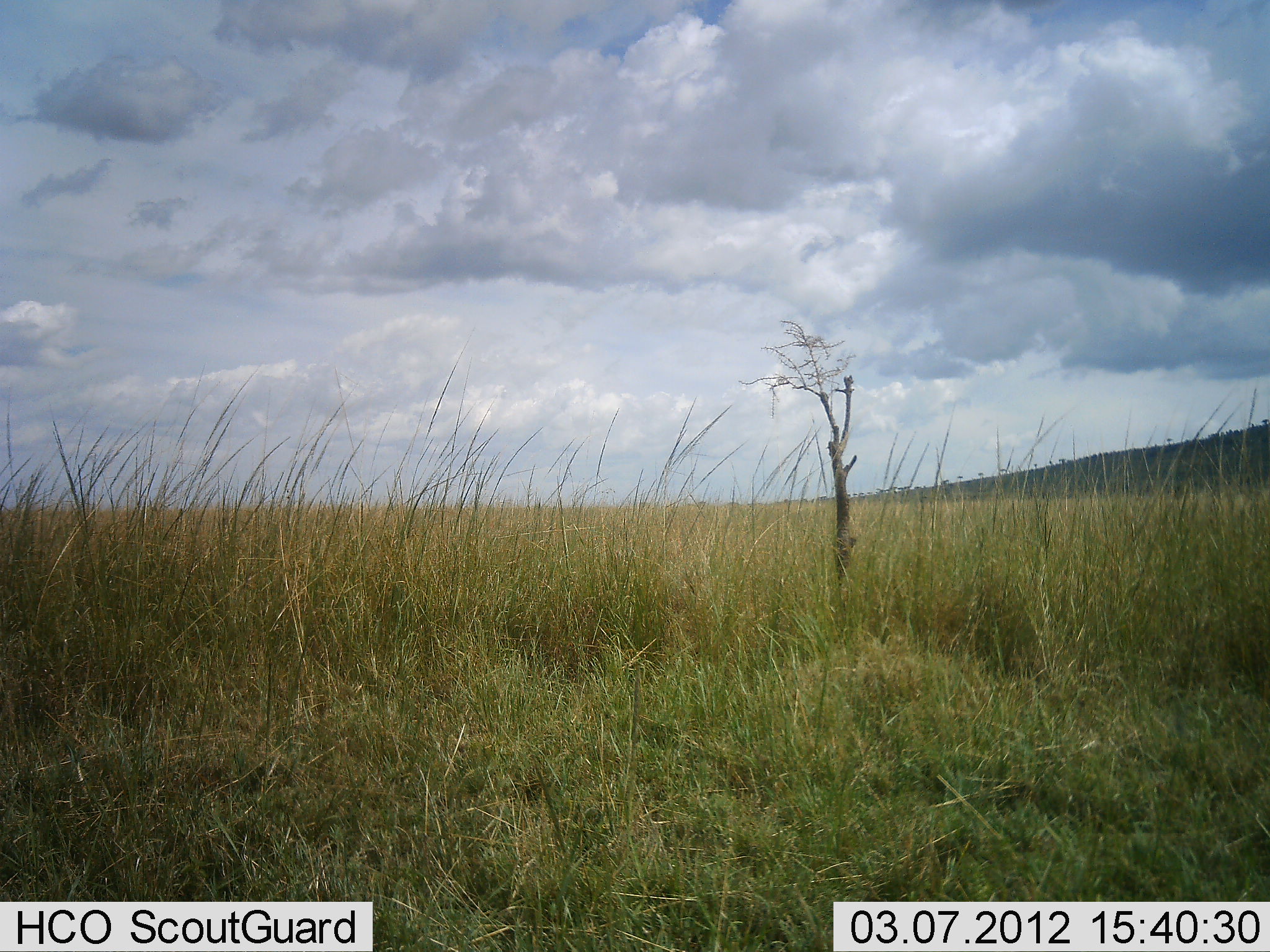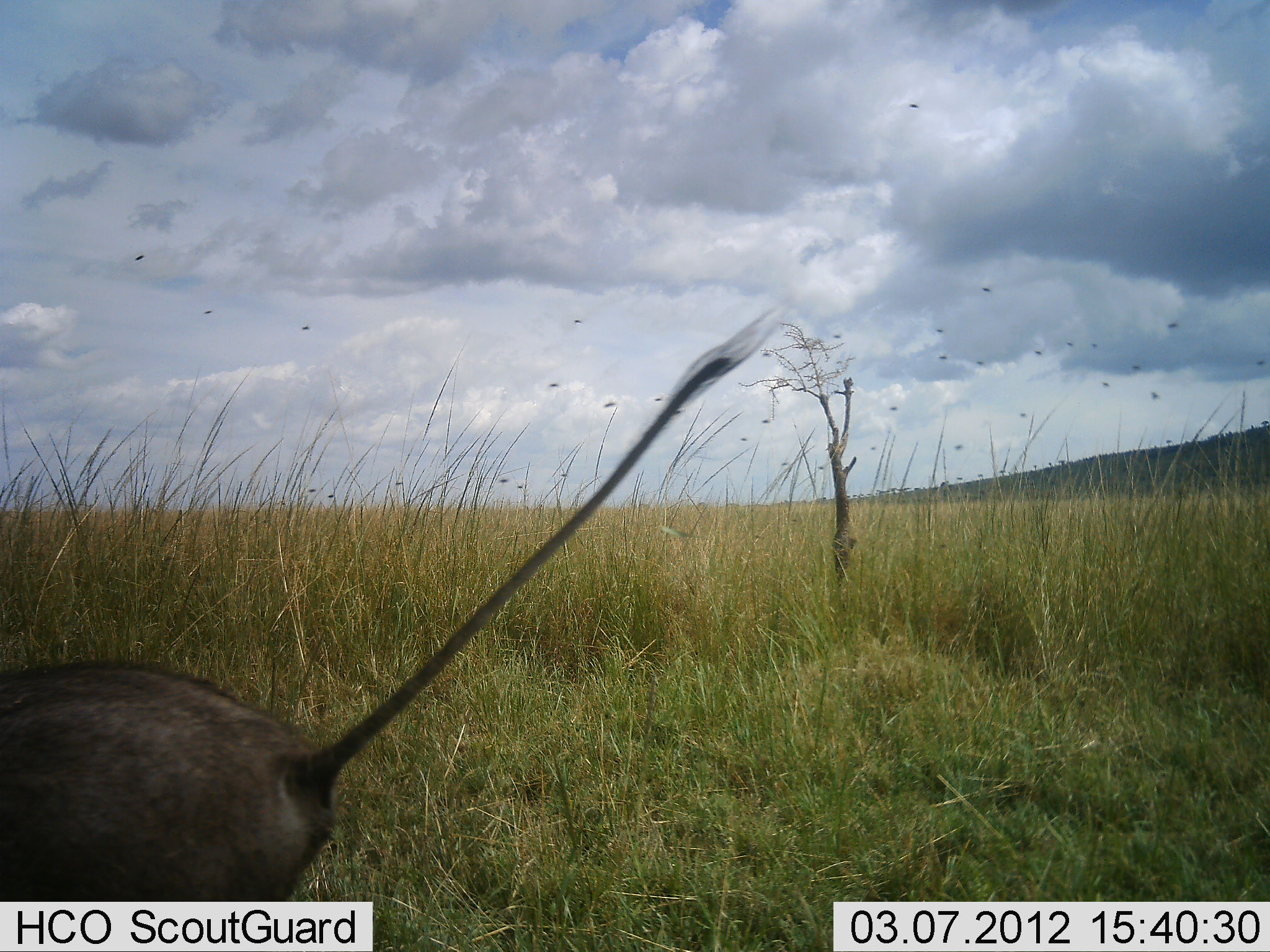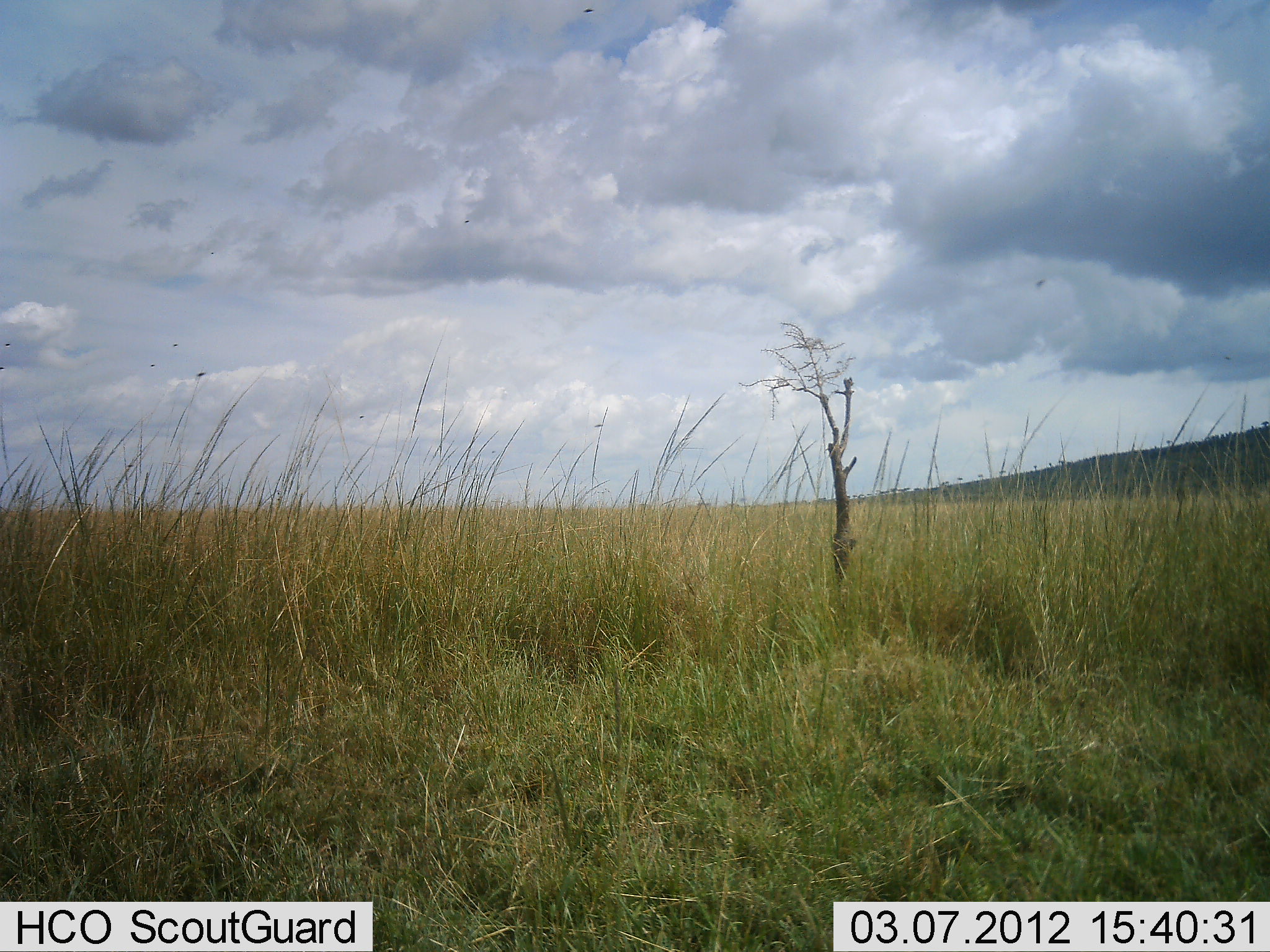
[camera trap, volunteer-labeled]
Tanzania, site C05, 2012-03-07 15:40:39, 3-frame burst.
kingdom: Animalia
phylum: Chordata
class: Mammalia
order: Artiodactyla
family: Suidae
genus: Phacochoerus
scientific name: Phacochoerus africanus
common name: warthog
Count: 1.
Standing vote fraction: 6%.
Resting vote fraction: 0%.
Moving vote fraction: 94%.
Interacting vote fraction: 0%.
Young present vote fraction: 0%.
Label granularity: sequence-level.